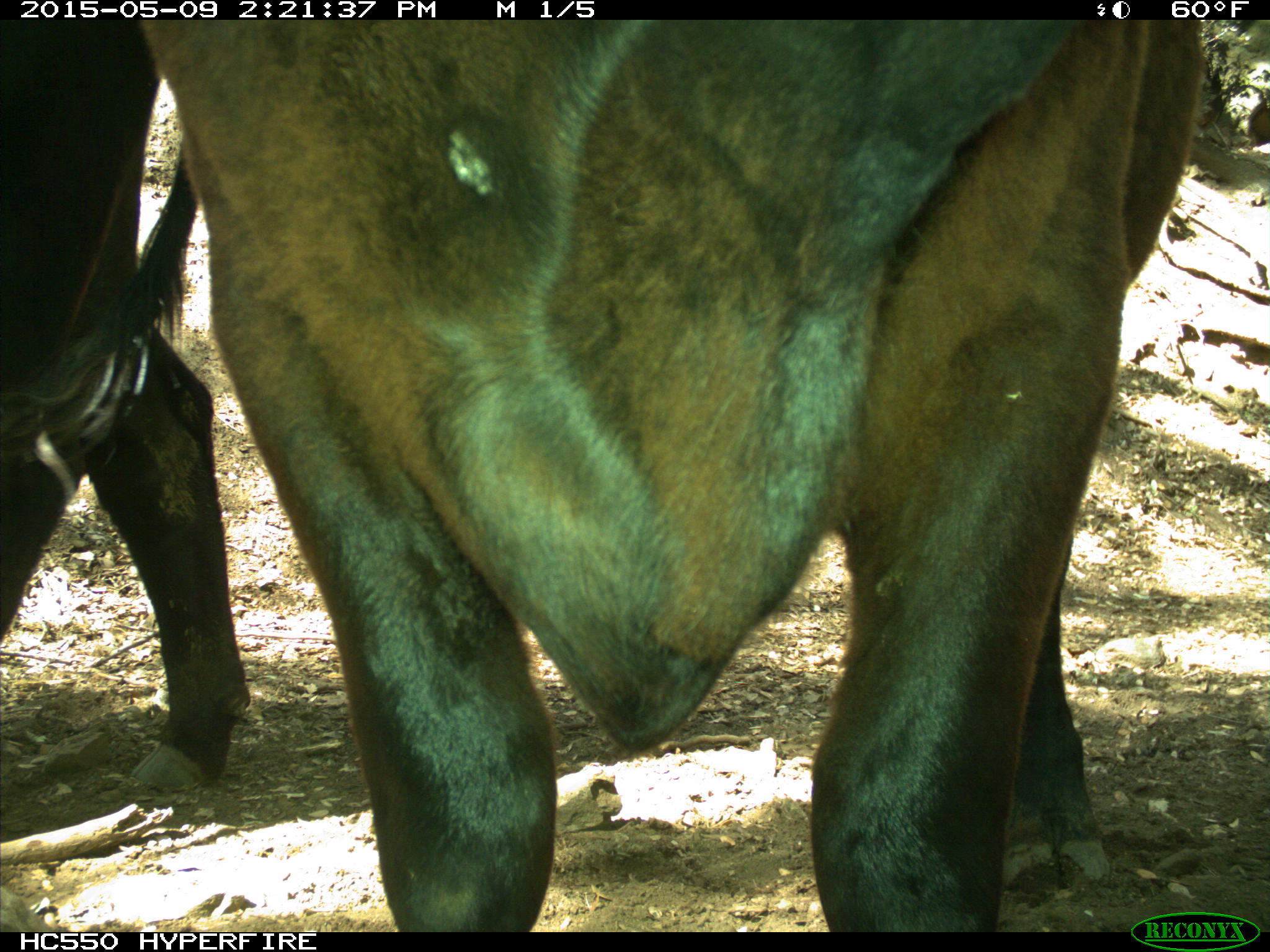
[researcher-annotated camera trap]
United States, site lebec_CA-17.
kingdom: Animalia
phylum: Chordata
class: Mammalia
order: Artiodactyla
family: Bovidae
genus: Bos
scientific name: Bos taurus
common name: domestic cow